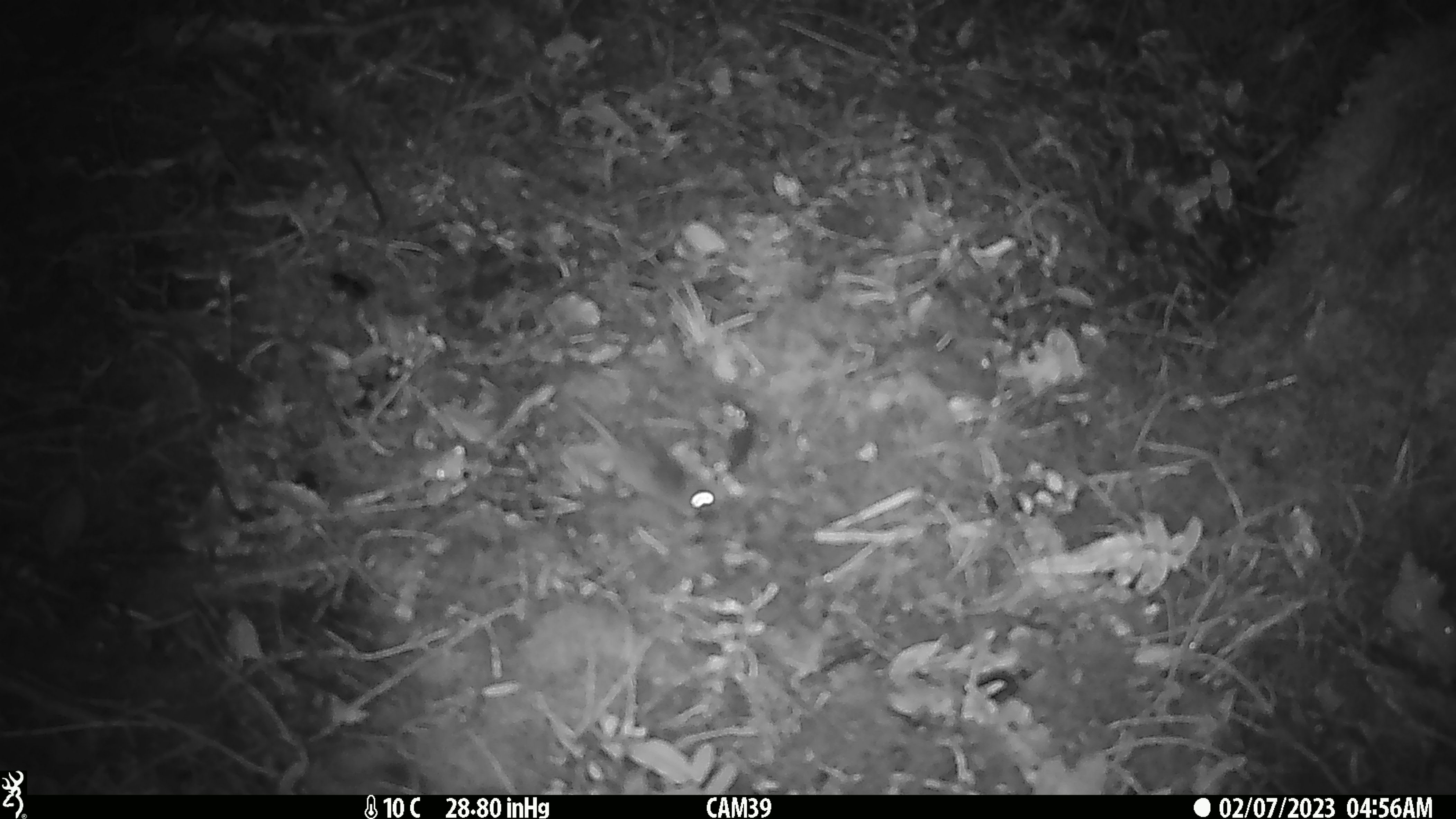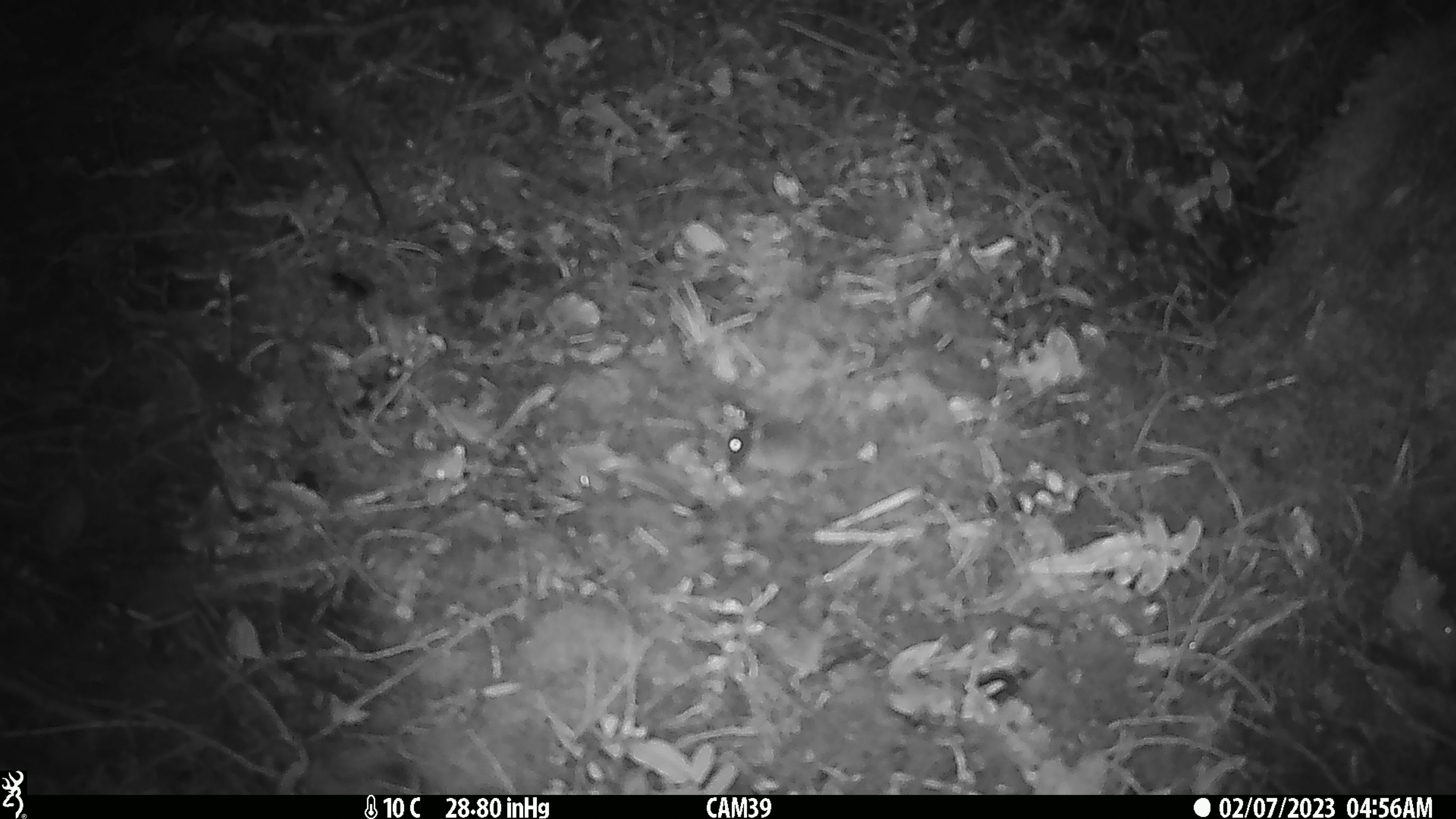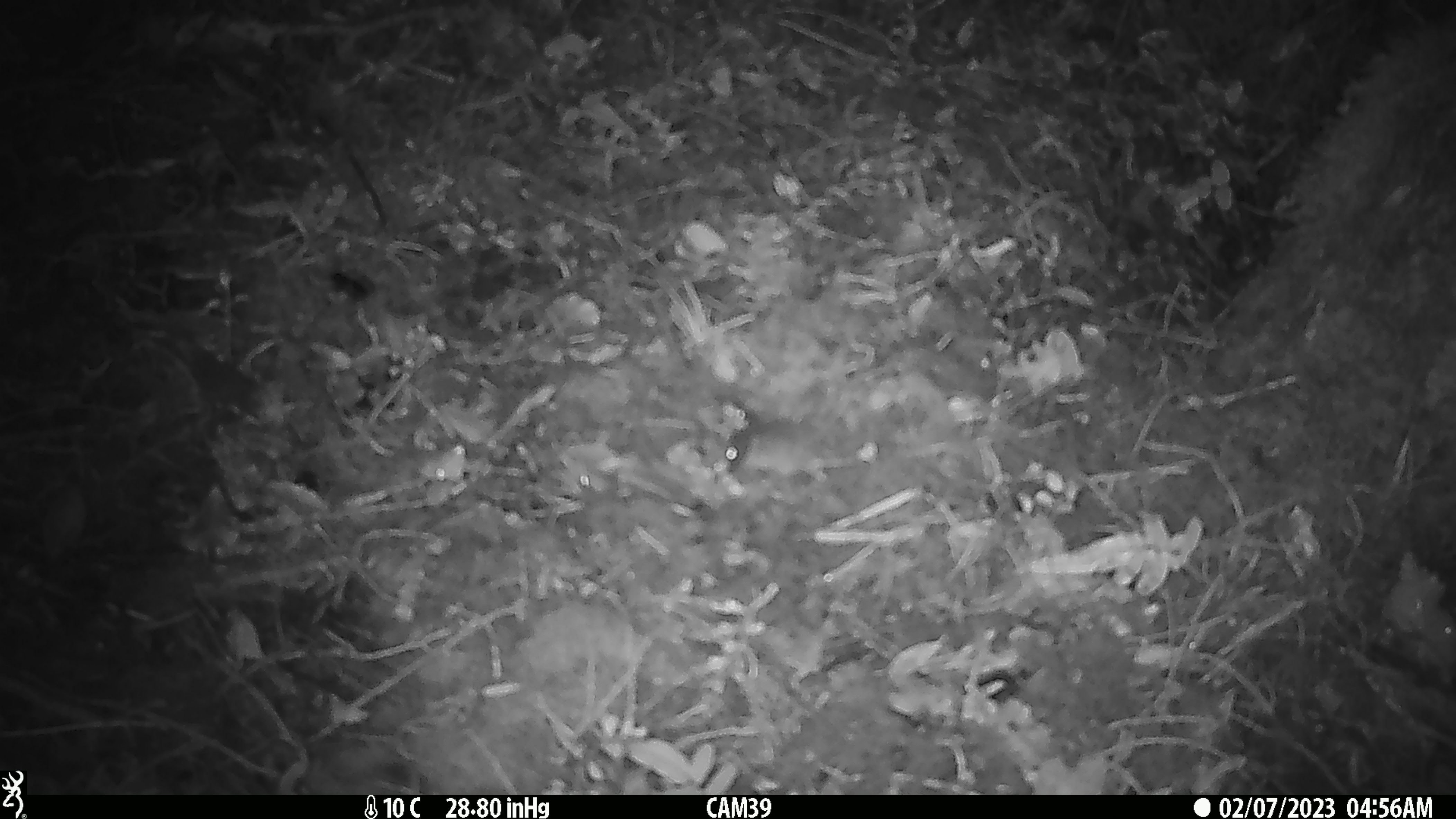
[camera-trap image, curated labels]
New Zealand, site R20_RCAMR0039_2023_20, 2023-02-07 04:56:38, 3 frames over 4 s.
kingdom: Animalia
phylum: Chordata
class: Mammalia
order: Rodentia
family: Muridae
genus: Mus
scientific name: Mus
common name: mouse